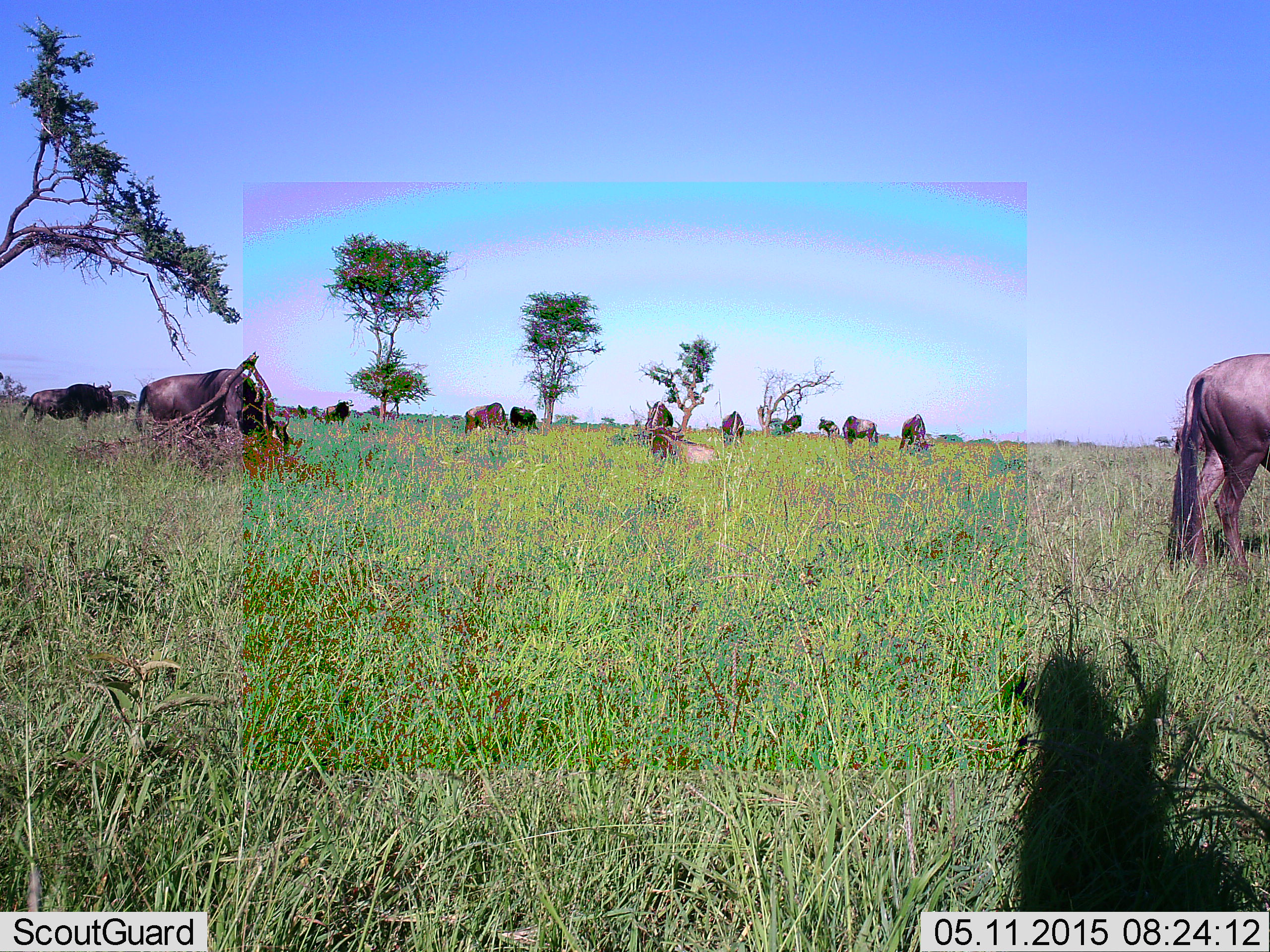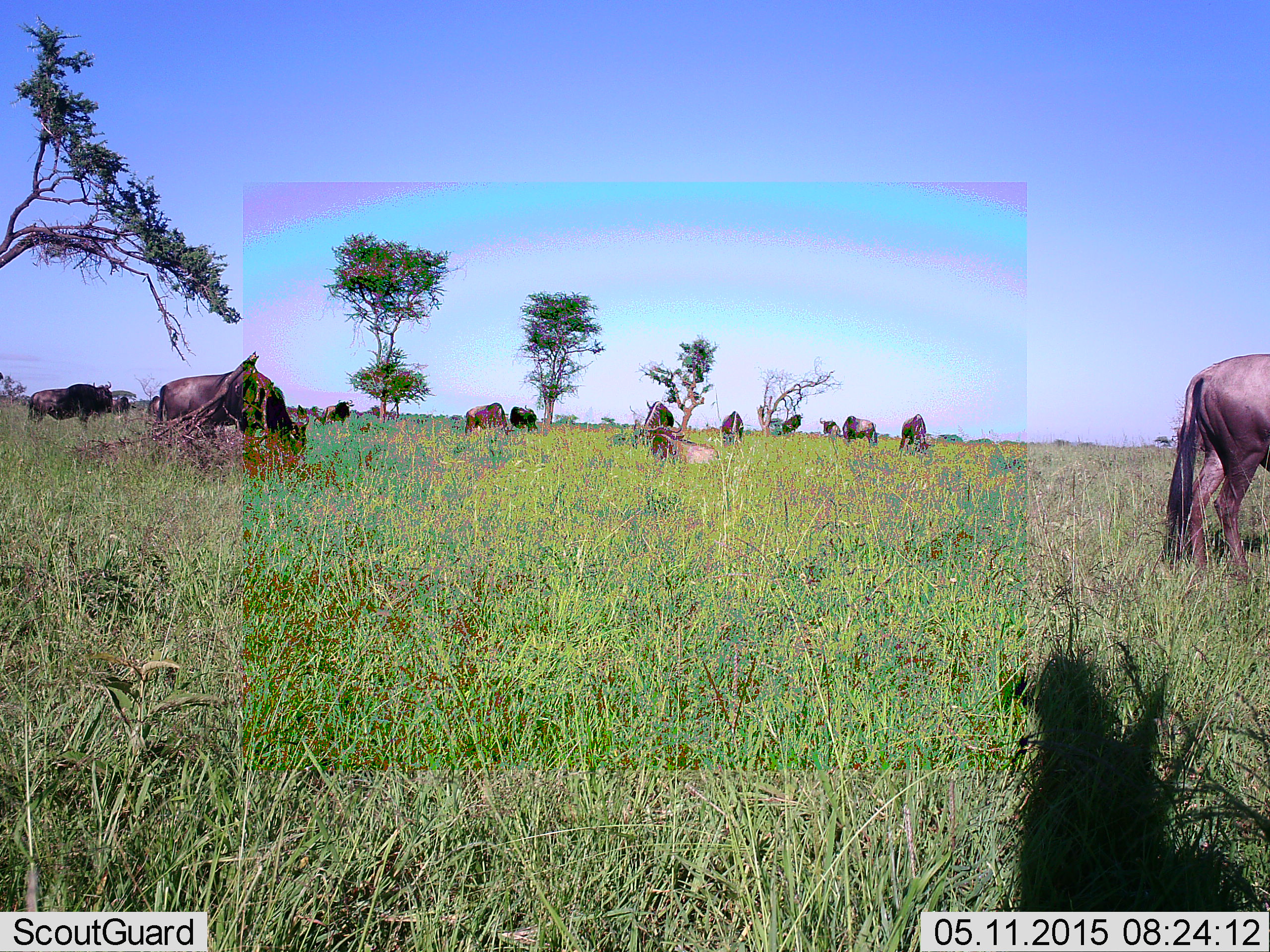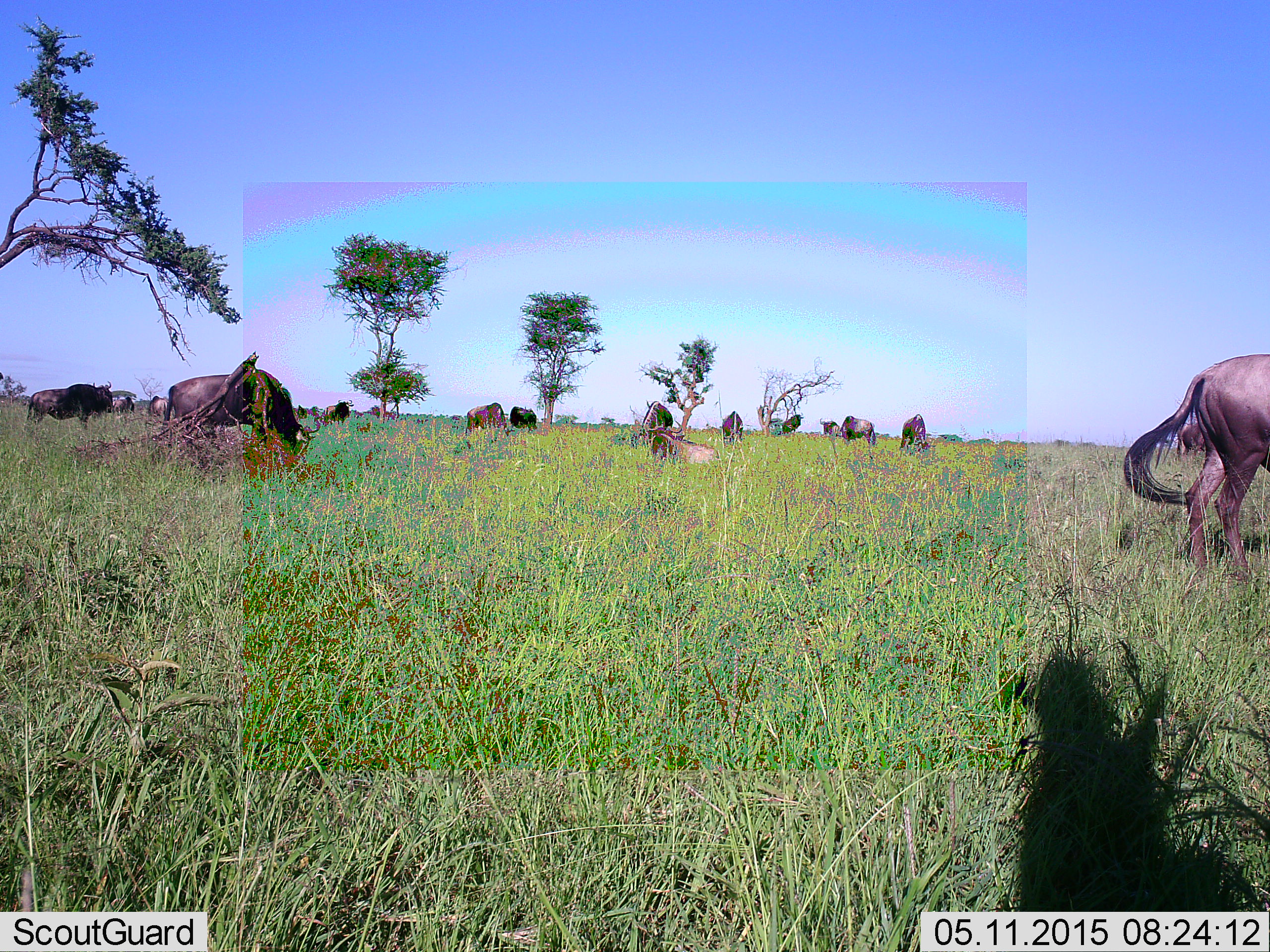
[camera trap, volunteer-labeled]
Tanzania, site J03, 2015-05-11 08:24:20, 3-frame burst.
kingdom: Animalia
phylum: Chordata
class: Mammalia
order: Artiodactyla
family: Bovidae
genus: Connochaetes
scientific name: Connochaetes taurinus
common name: blue wildebeest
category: wildebeest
Wildebeest (blue wildebeest) (Connochaetes taurinus), count 11-50. Behavior (volunteer vote fractions): standing 50%, resting 40%, moving 30%, interacting 10%. Young present (vote fraction): 0%. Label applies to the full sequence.